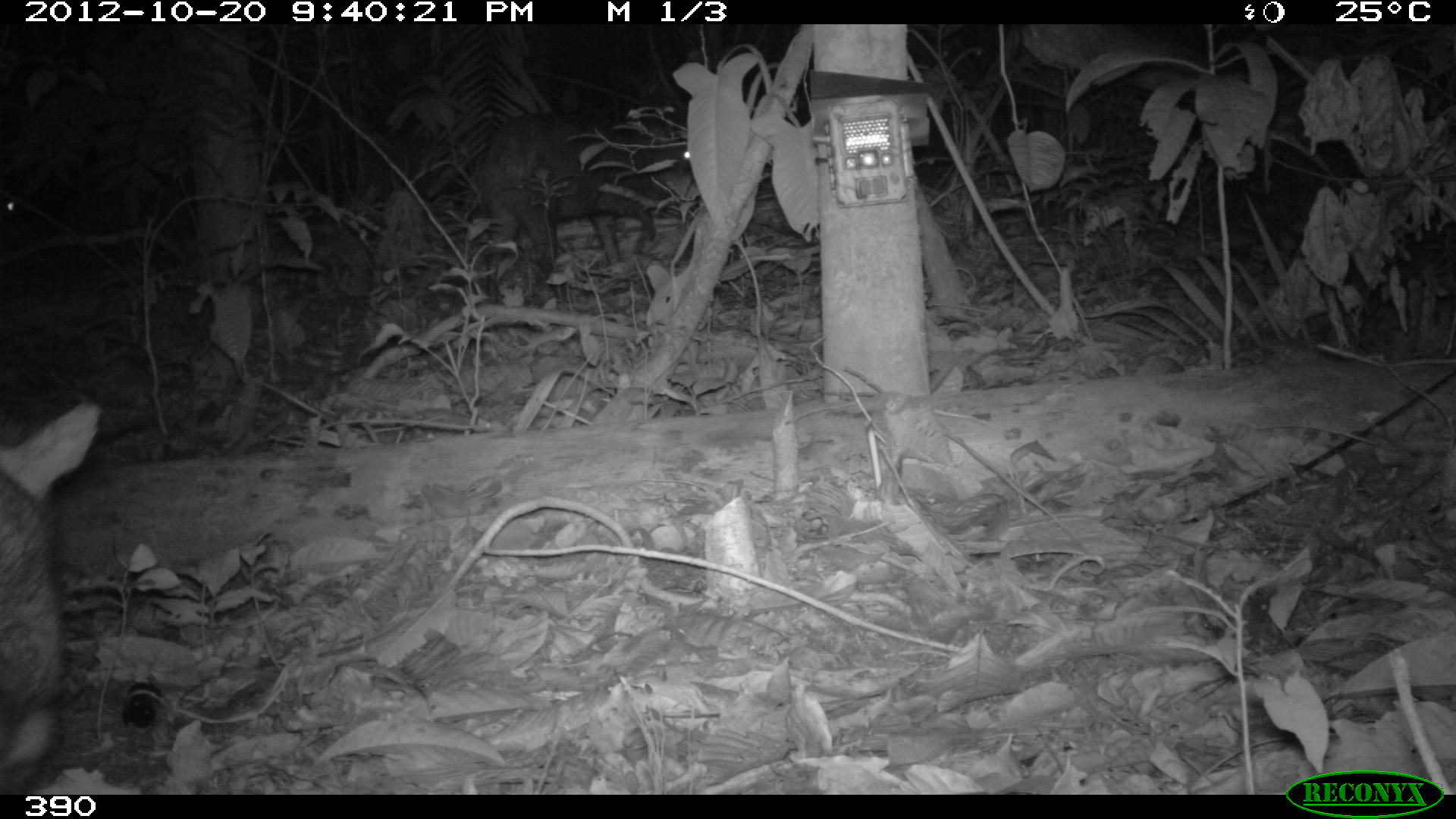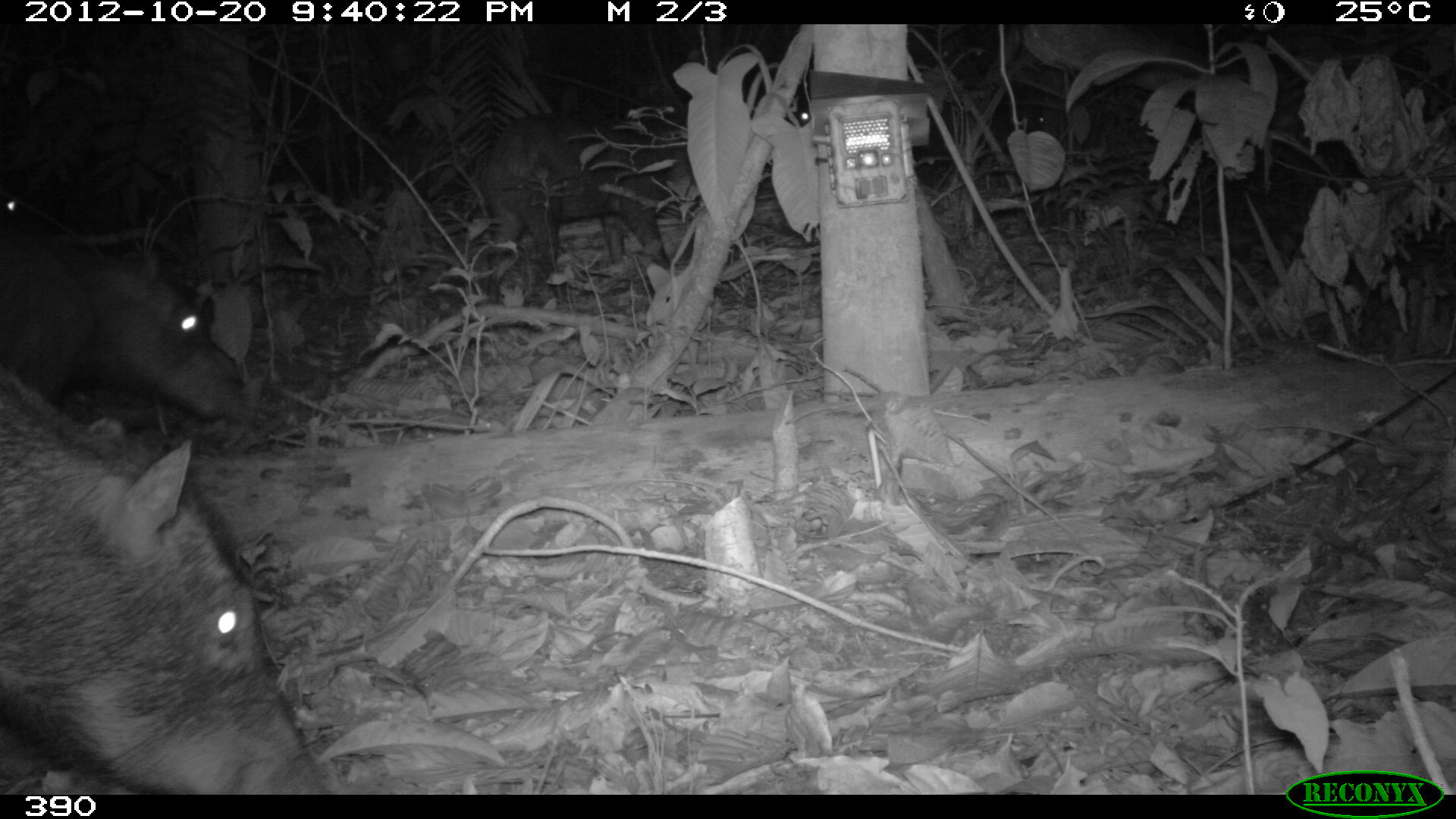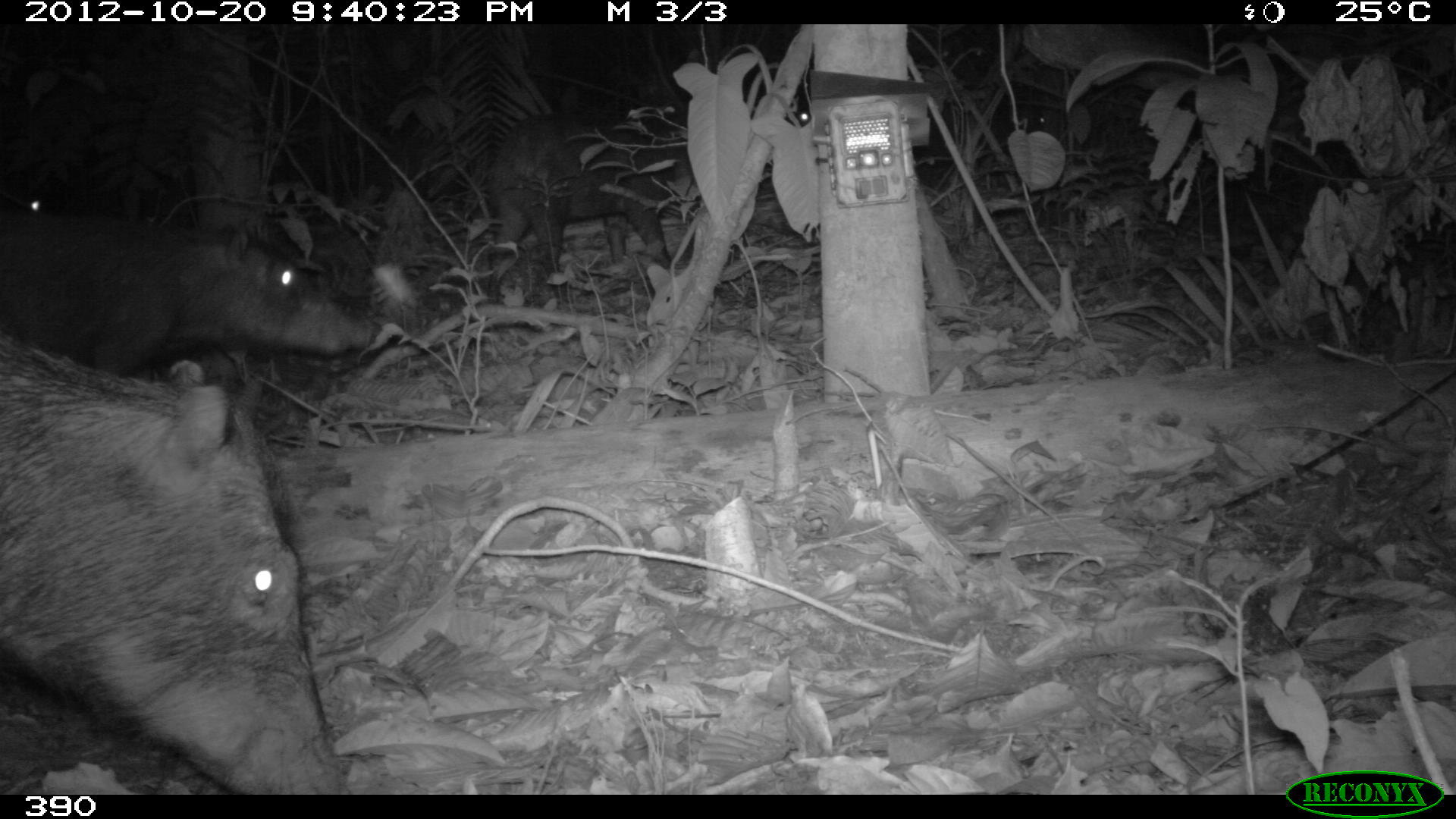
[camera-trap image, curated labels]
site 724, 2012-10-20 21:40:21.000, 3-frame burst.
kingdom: Animalia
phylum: Chordata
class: Mammalia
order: Artiodactyla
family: Tayassuidae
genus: Tayassu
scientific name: Tayassu pecari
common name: white-lipped peccary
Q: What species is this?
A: Tayassu pecari (white-lipped peccary).